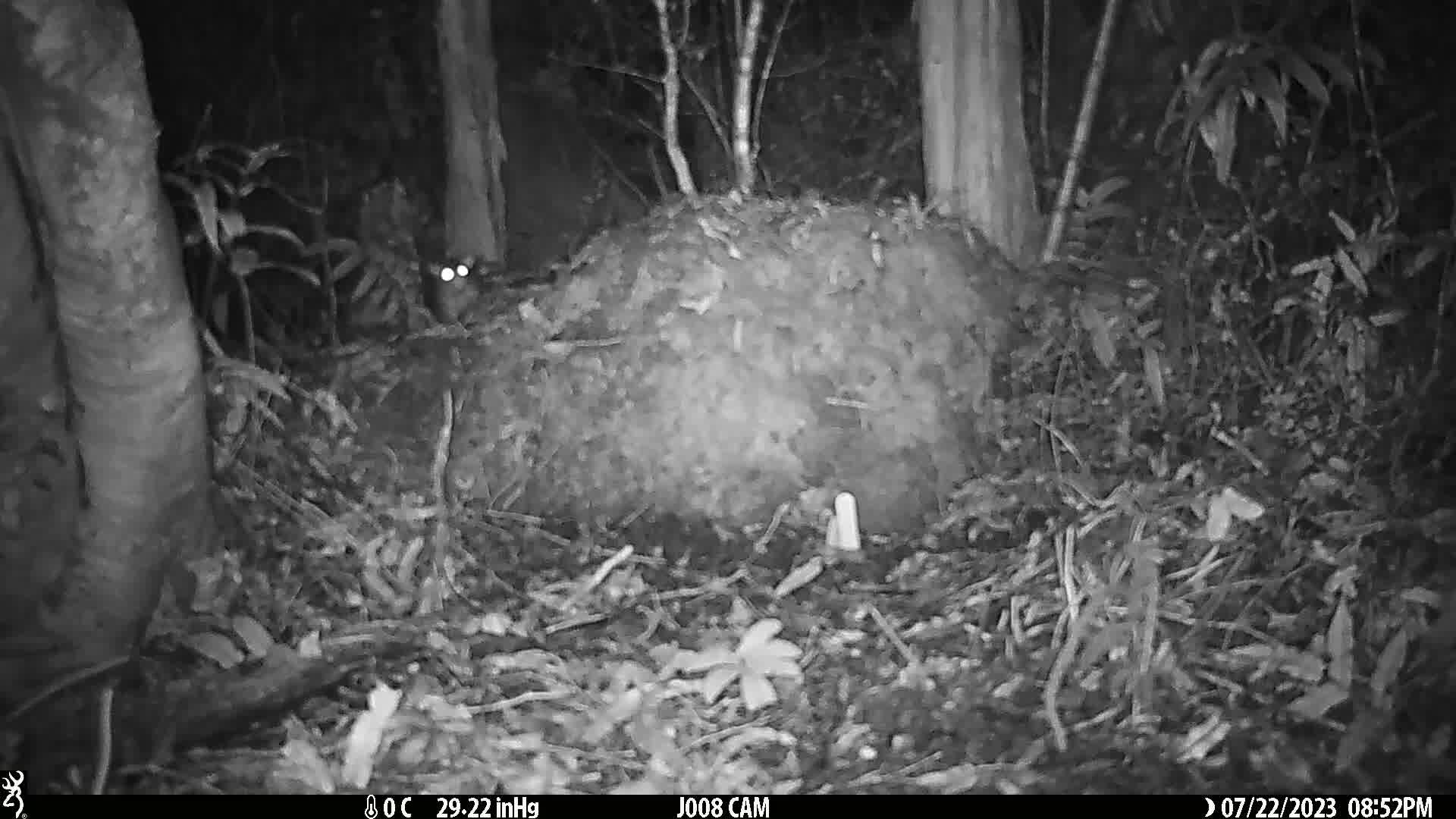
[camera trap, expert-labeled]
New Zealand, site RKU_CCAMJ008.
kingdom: Animalia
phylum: Chordata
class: Mammalia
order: Rodentia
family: Muridae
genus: Rattus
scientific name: Rattus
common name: rat